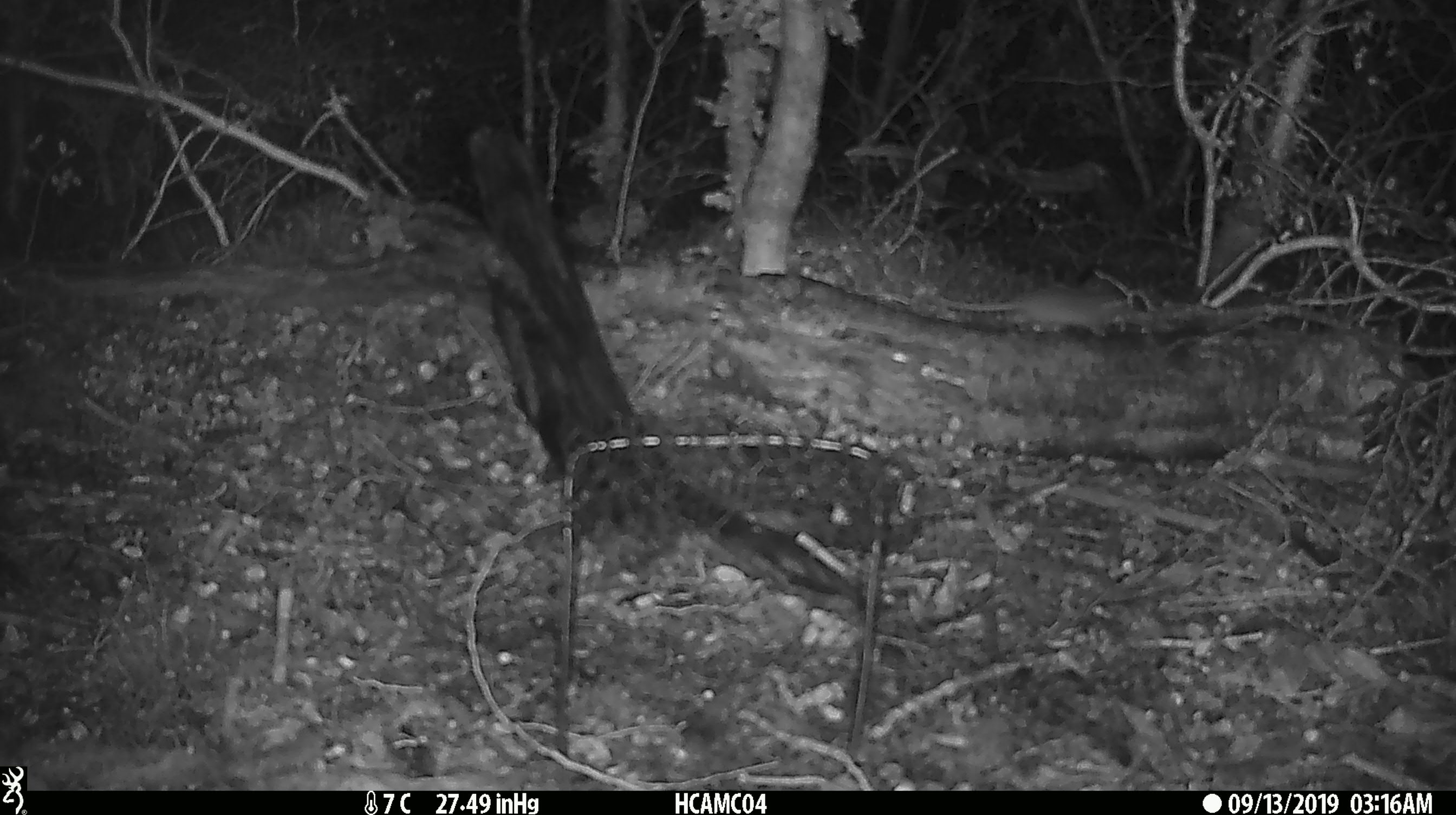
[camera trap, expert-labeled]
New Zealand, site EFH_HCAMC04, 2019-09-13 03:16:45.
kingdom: Animalia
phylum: Chordata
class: Mammalia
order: Rodentia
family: Muridae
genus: Mus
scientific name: Mus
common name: mouse